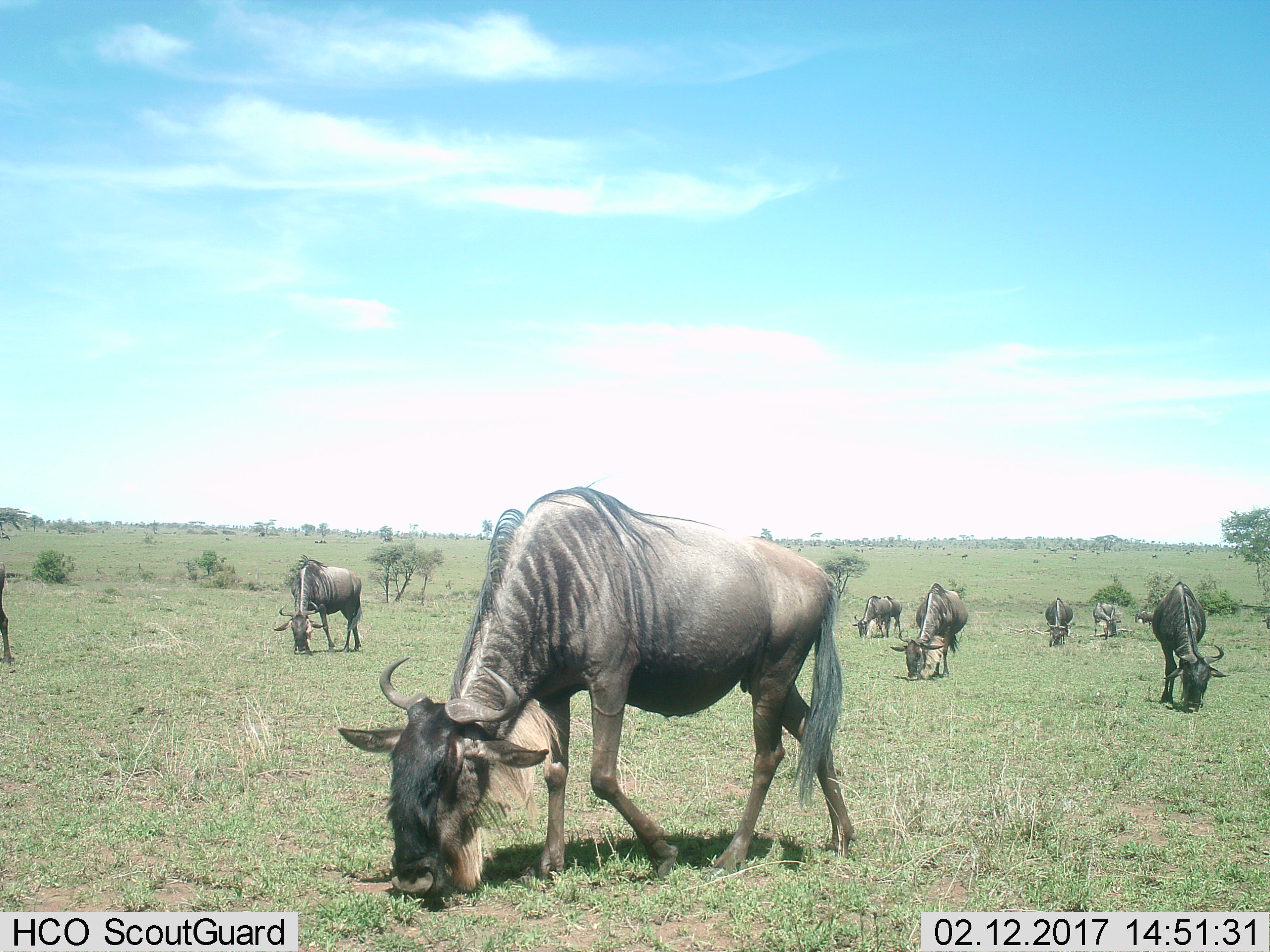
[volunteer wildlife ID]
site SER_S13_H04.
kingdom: Animalia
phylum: Chordata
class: Mammalia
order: Artiodactyla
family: Bovidae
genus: Connochaetes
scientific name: Connochaetes taurinus taurinus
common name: blue wildebeest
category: wildebeestblue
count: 11-50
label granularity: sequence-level